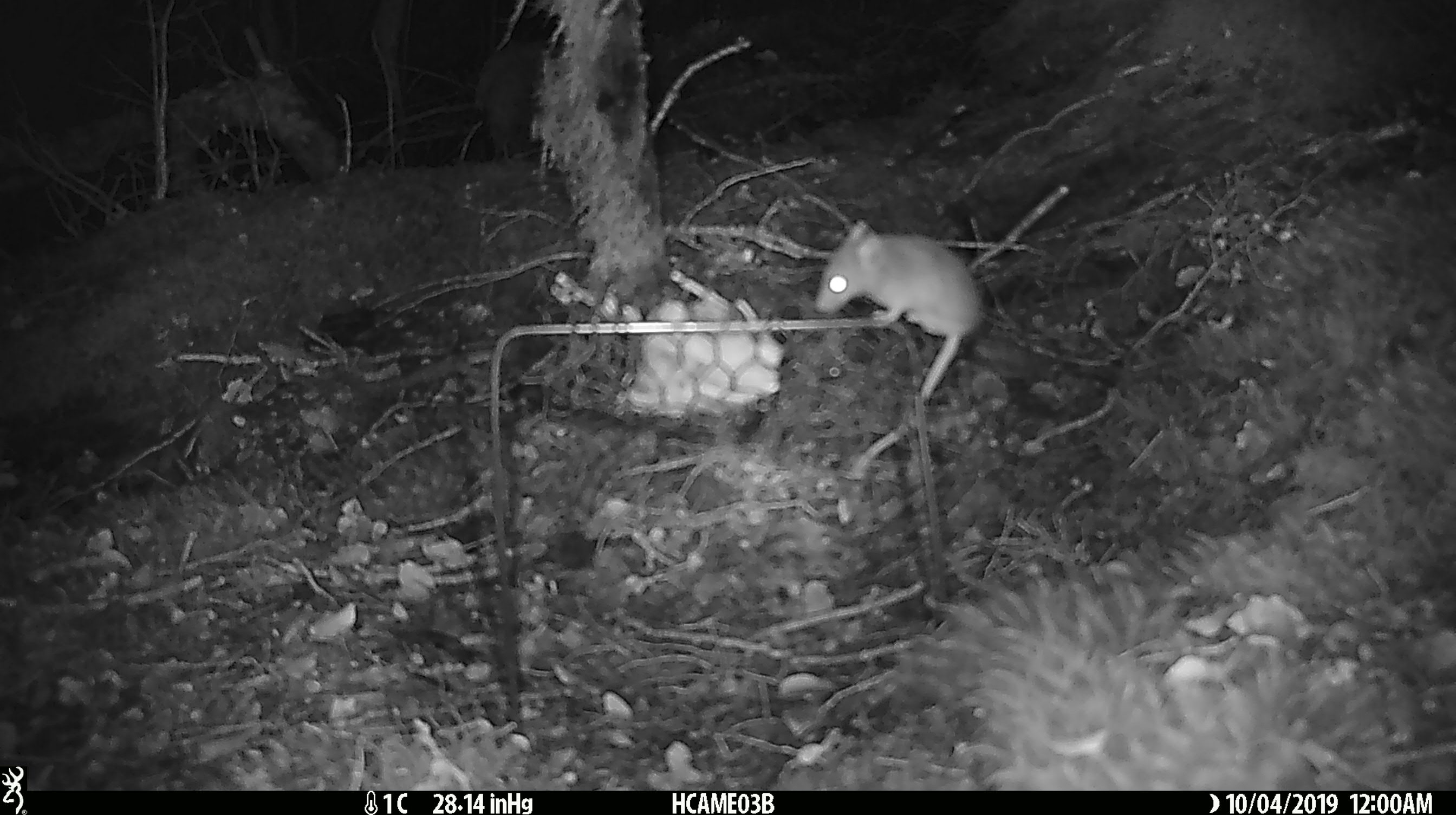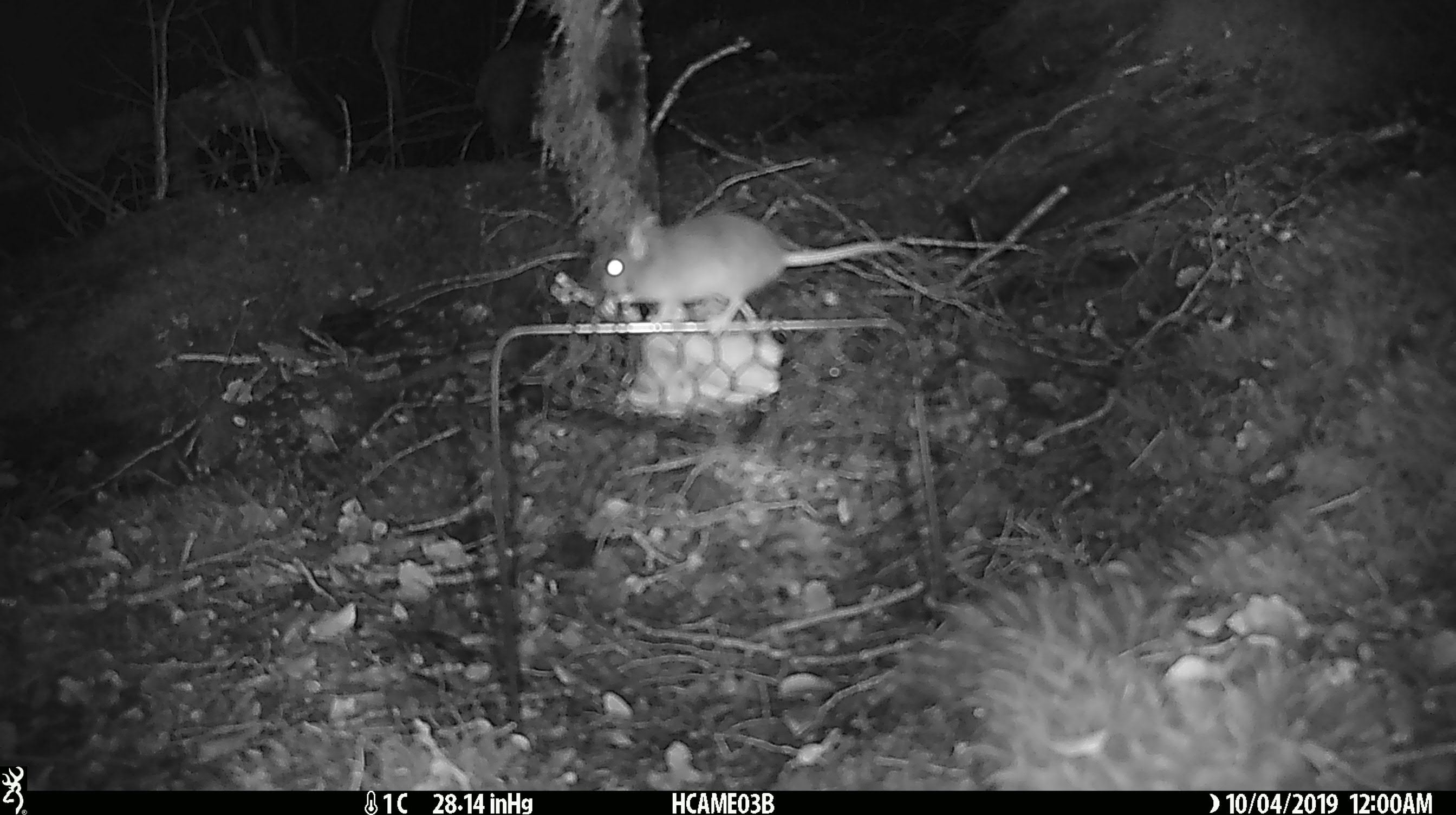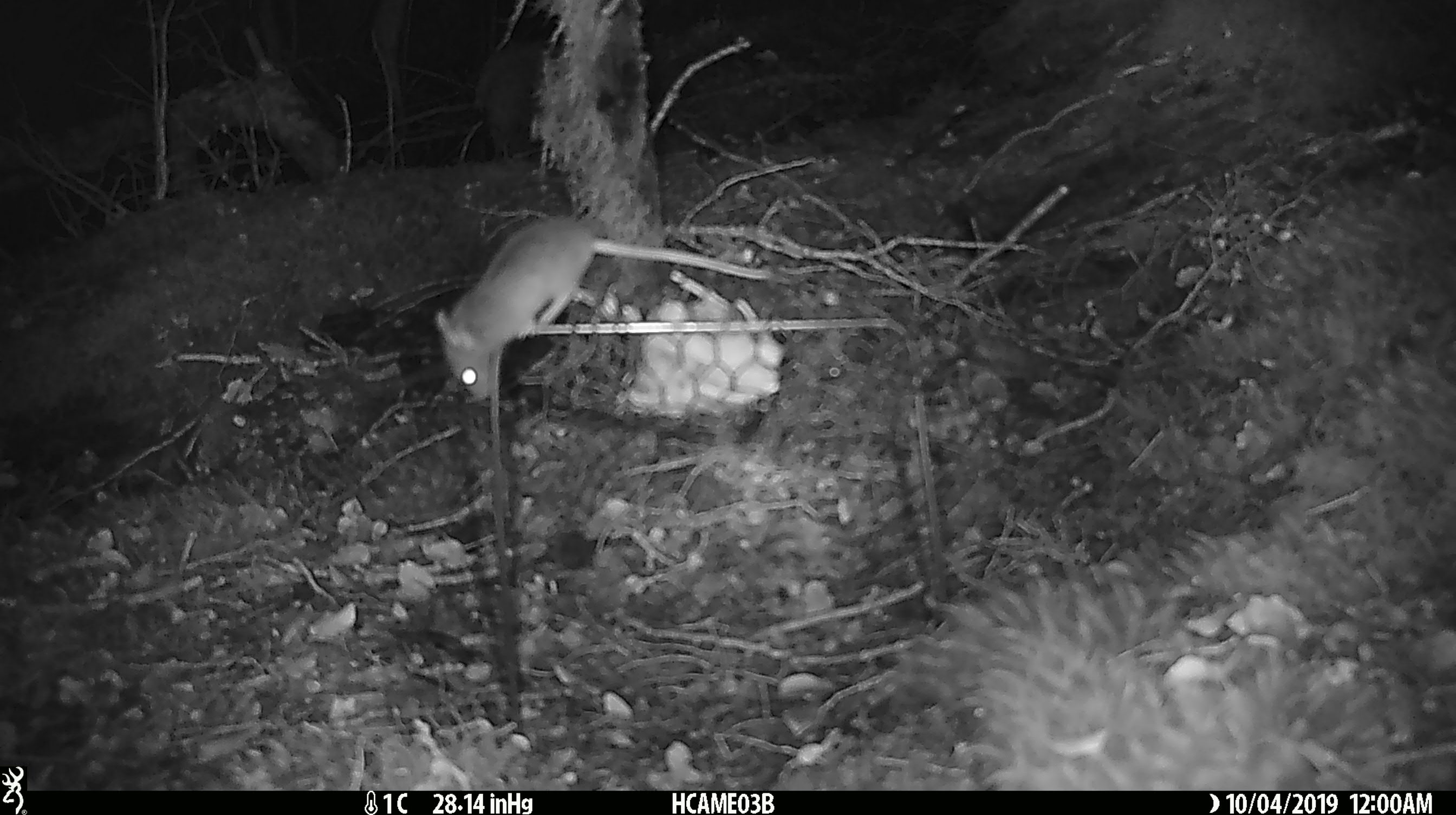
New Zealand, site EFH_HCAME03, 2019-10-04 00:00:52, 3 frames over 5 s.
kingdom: Animalia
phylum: Chordata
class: Mammalia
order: Rodentia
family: Muridae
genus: Mus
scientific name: Mus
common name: mouse